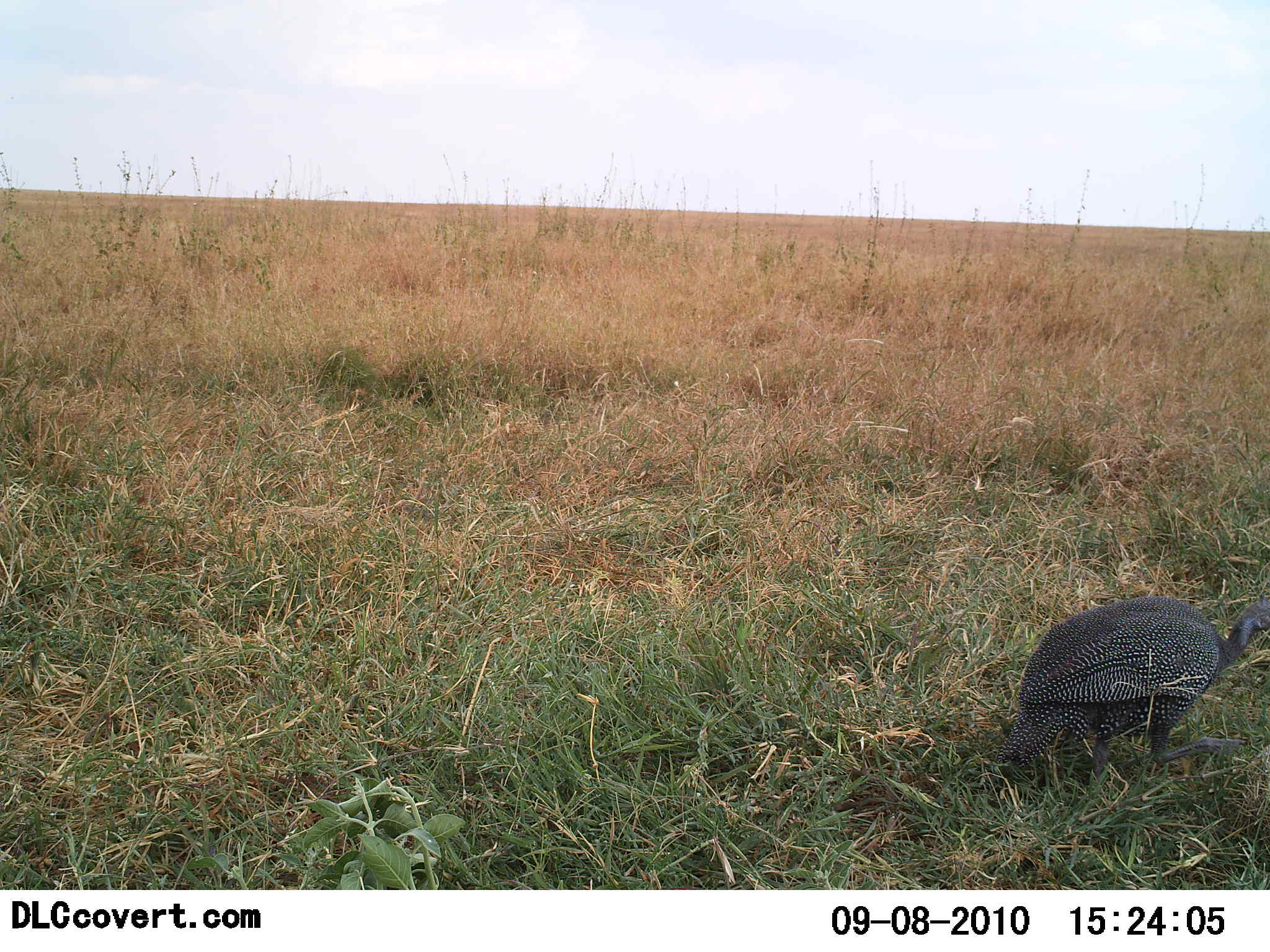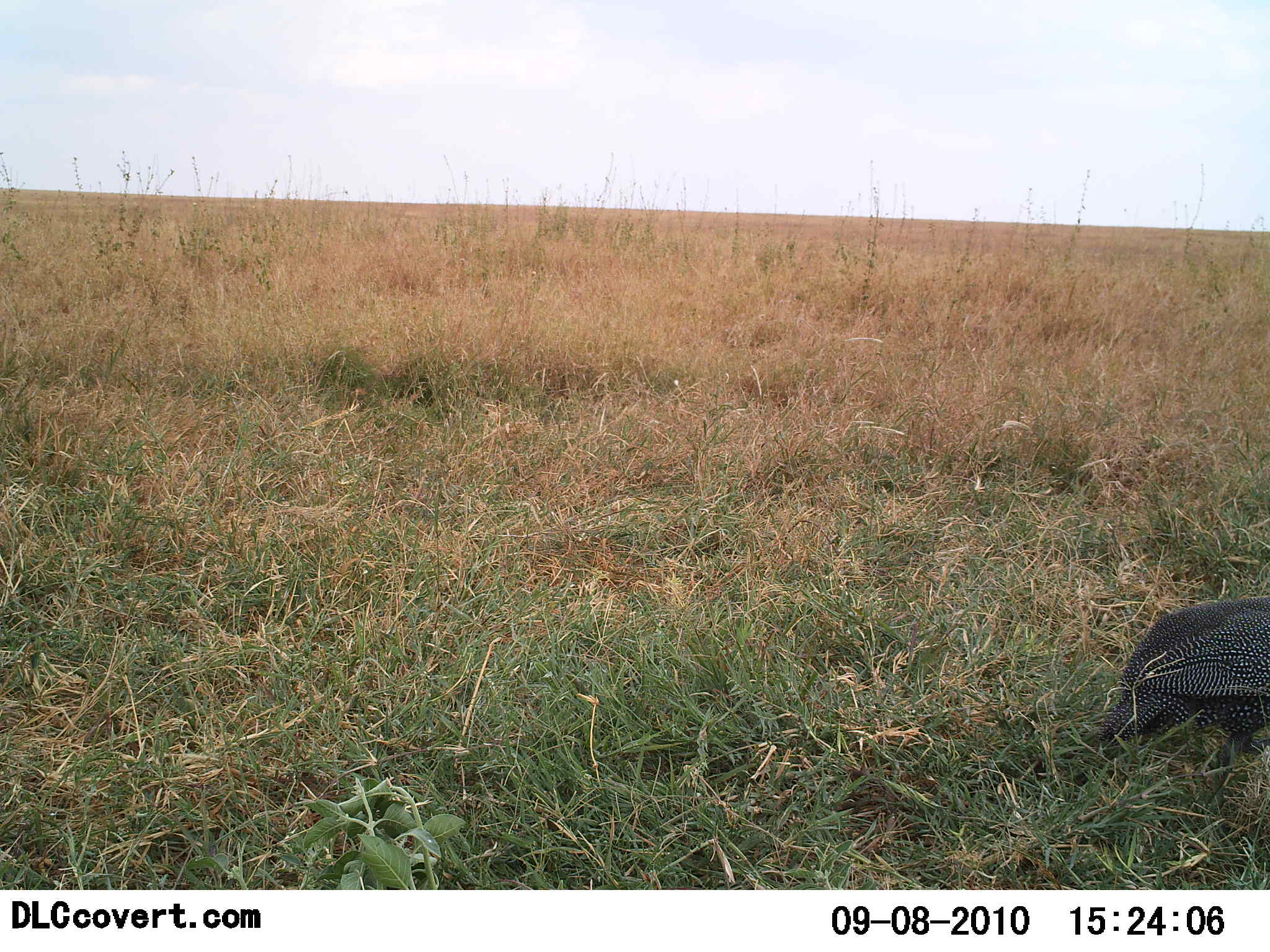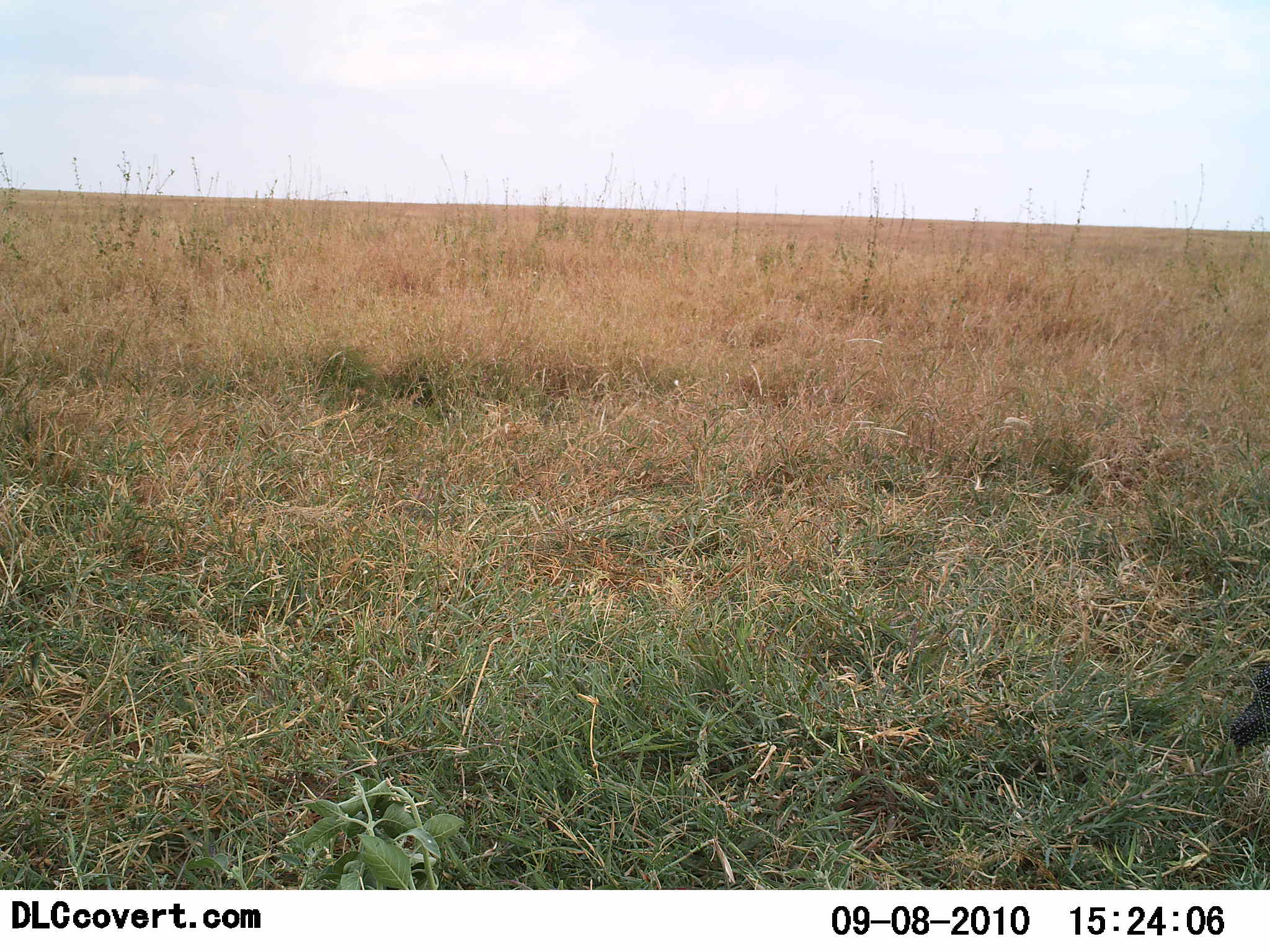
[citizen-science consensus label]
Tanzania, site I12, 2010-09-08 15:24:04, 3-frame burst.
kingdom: Animalia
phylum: Chordata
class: Aves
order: Galliformes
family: Numididae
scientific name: Numididae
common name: guinea fowl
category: guineafowl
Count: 1.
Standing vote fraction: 7%.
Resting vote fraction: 0%.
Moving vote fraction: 86%.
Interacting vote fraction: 0%.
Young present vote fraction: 0%.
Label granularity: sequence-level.